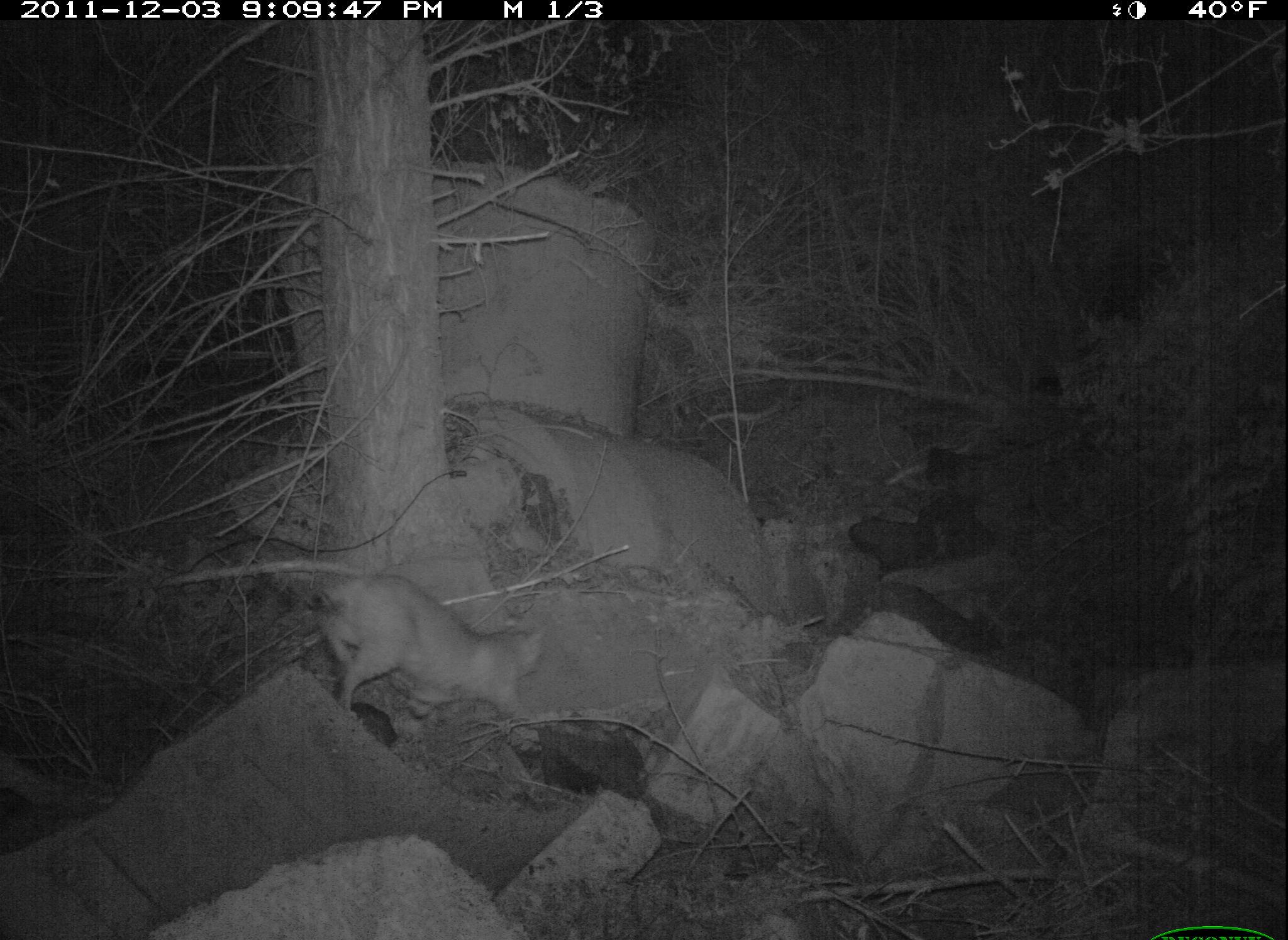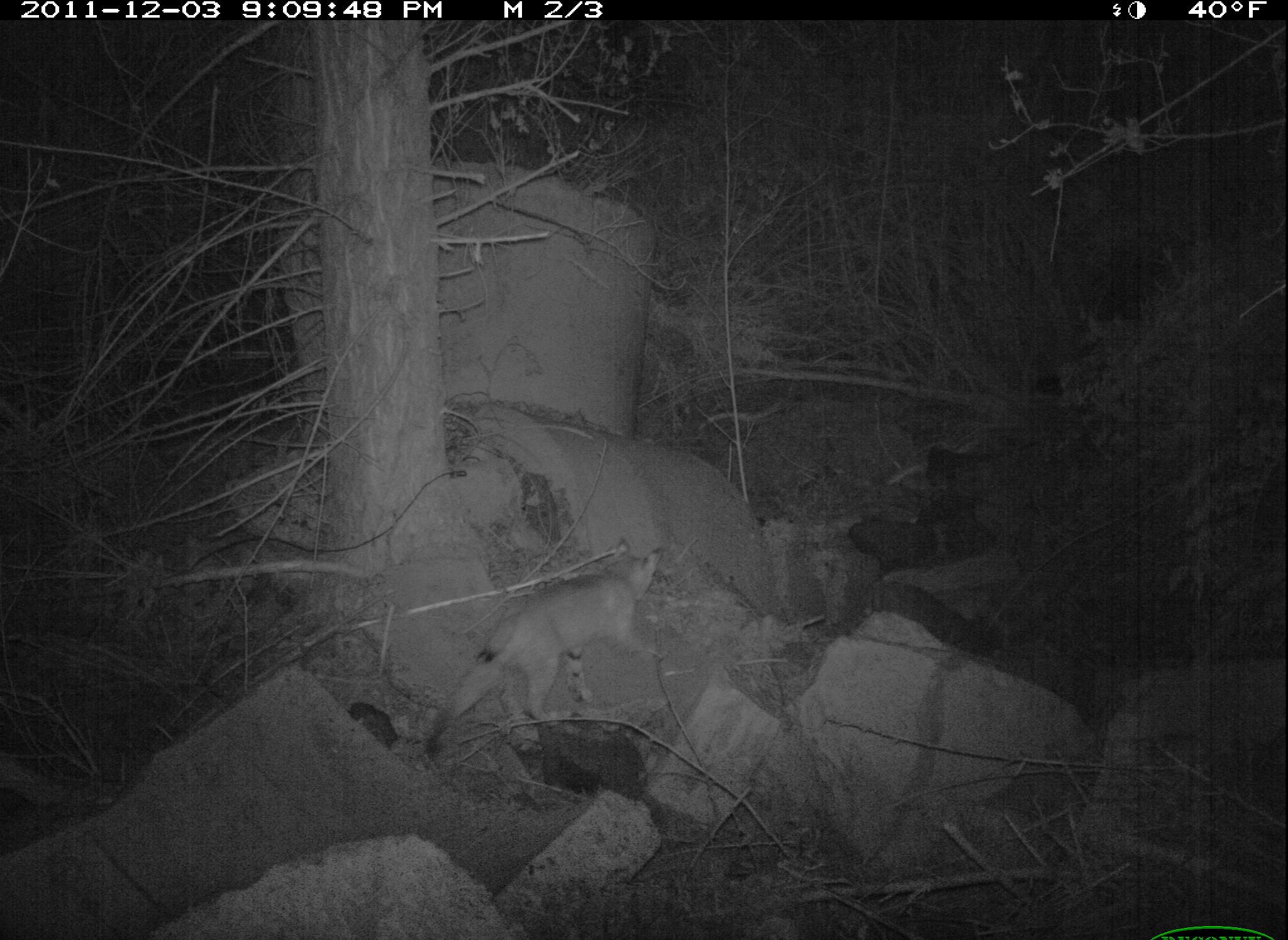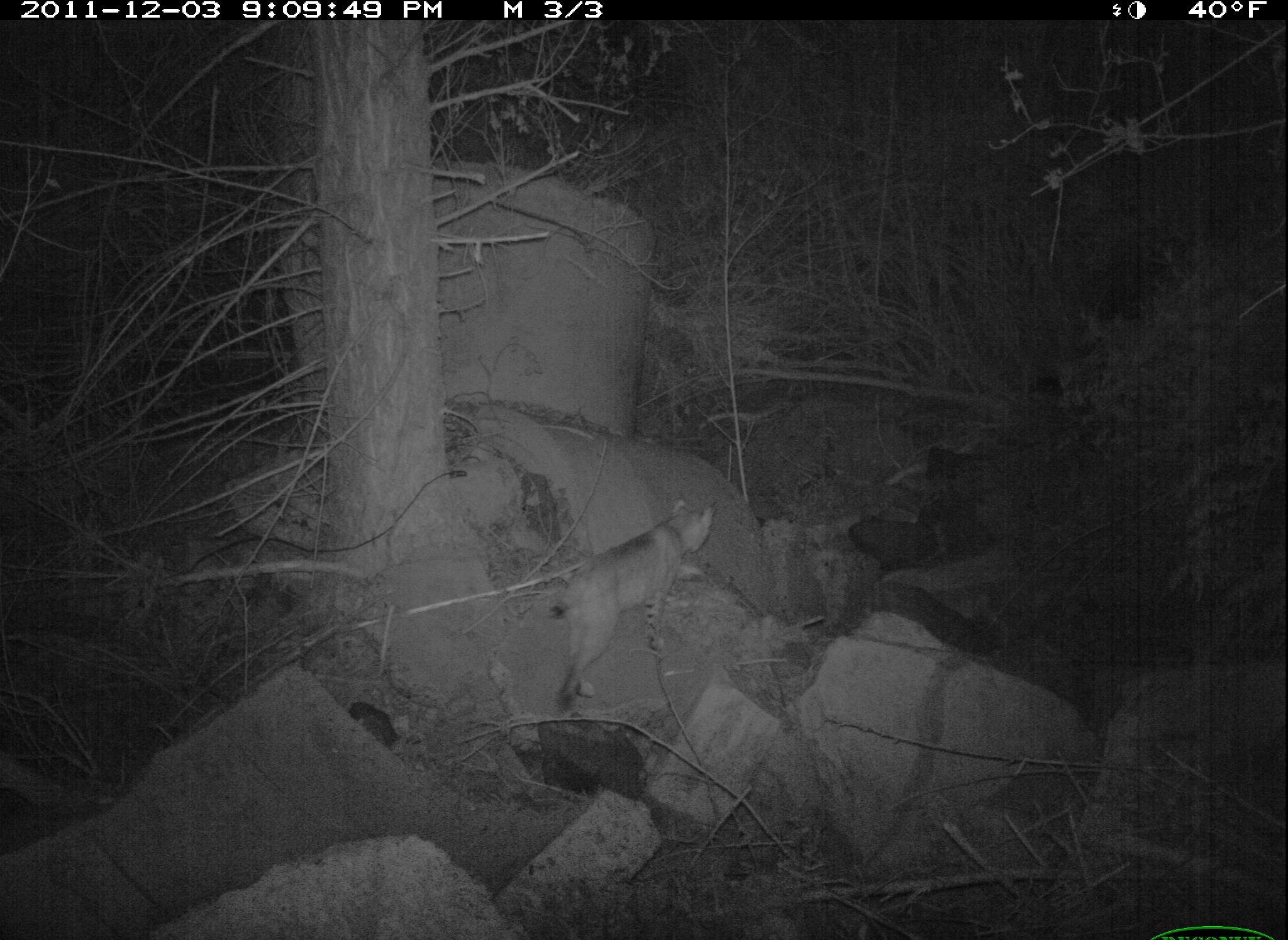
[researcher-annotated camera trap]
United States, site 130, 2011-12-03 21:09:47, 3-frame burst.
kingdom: Animalia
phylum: Chordata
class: Mammalia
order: Carnivora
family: Felidae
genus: Lynx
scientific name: Lynx rufus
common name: bobcat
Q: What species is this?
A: Bobcat (Lynx rufus).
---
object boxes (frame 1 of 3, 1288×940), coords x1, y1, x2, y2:
bobcat: 299, 561, 564, 752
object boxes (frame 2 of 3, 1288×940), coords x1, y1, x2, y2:
bobcat: 454, 541, 675, 752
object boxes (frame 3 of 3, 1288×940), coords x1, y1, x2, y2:
bobcat: 525, 488, 723, 720